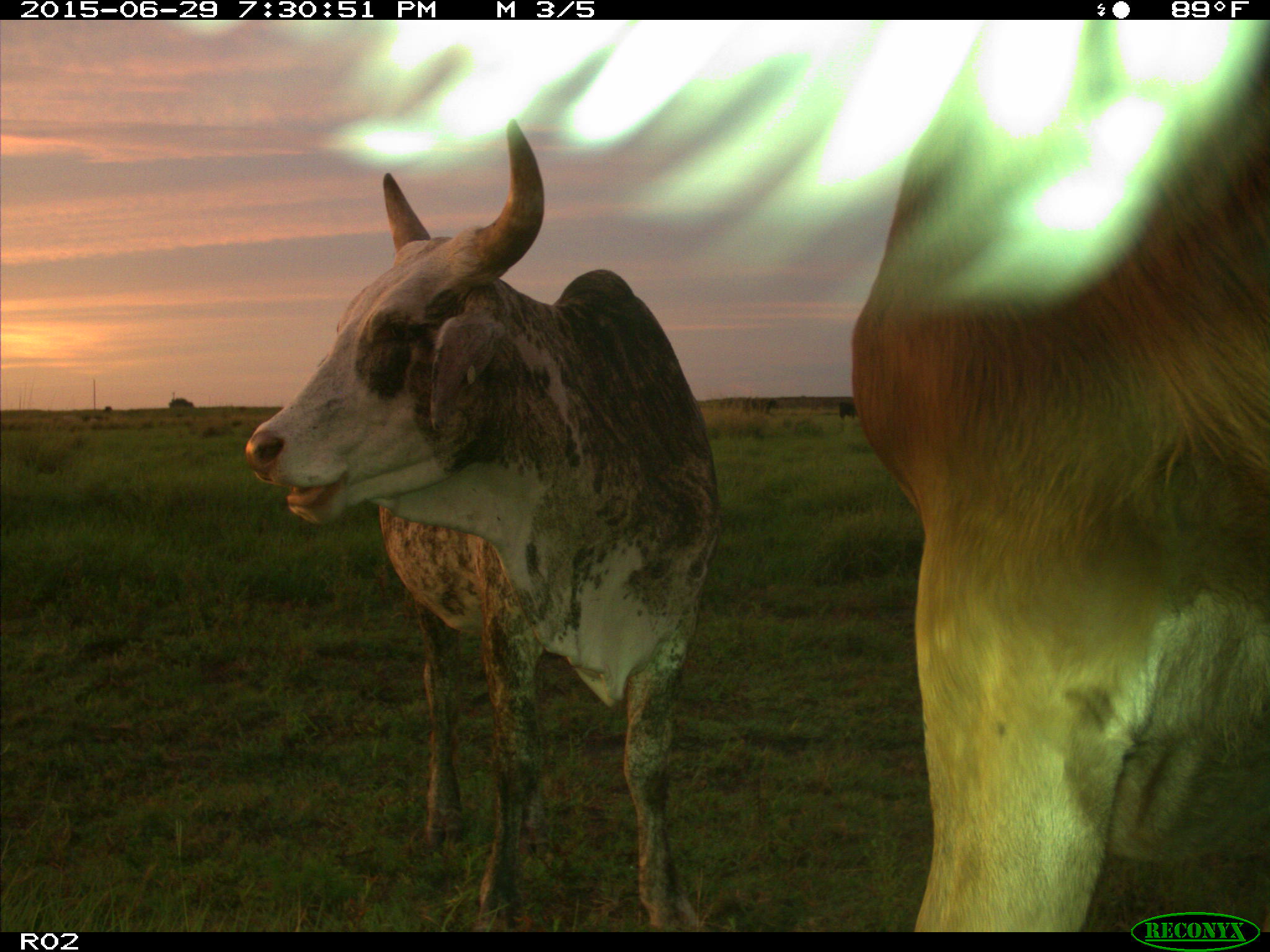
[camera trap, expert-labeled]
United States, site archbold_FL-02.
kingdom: Animalia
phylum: Chordata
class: Mammalia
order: Artiodactyla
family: Bovidae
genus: Bos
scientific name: Bos taurus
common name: domestic cow